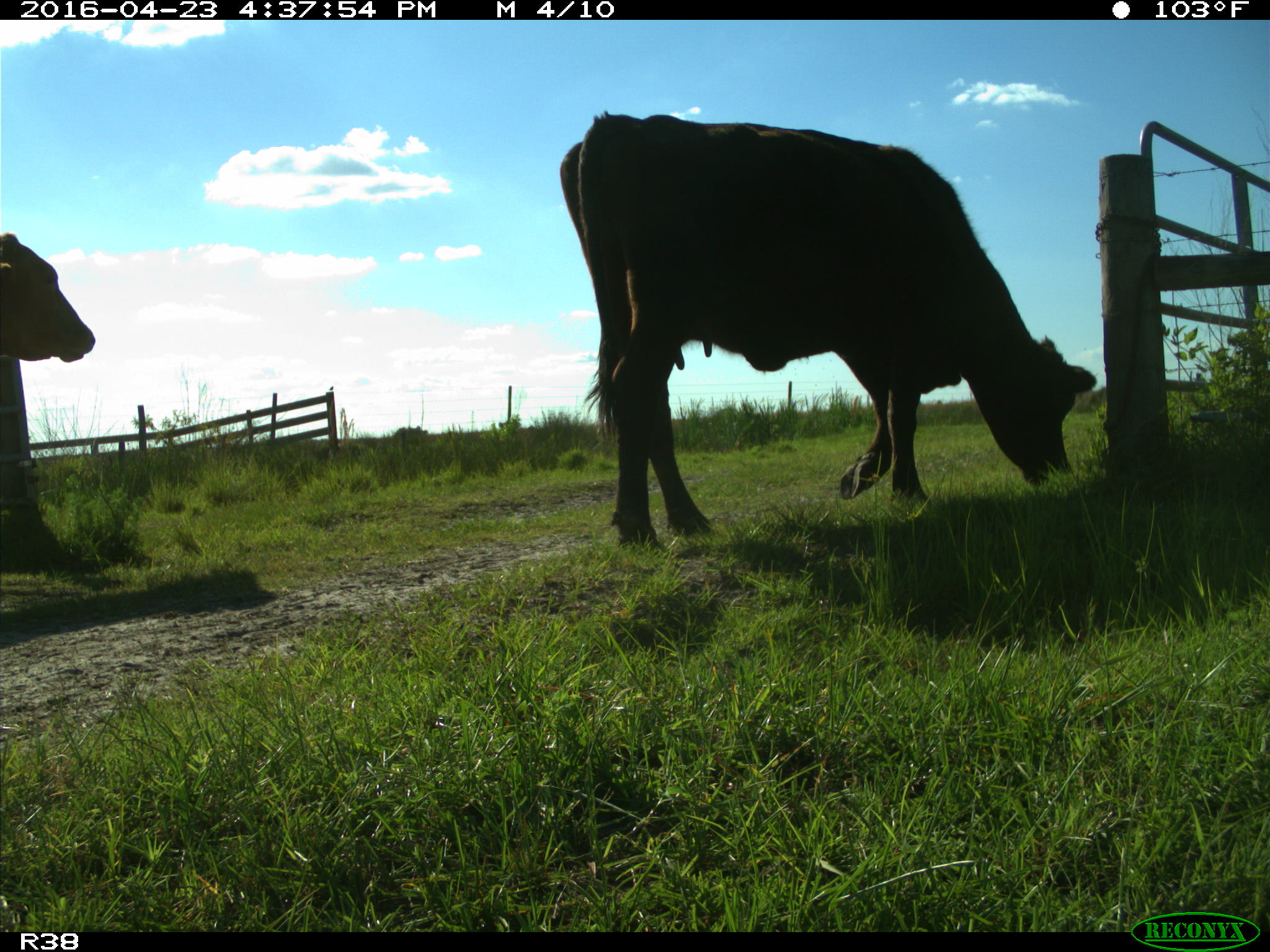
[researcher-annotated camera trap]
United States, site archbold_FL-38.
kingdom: Animalia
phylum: Chordata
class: Mammalia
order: Artiodactyla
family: Bovidae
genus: Bos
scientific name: Bos taurus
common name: domestic cow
Bos taurus (domestic cow).